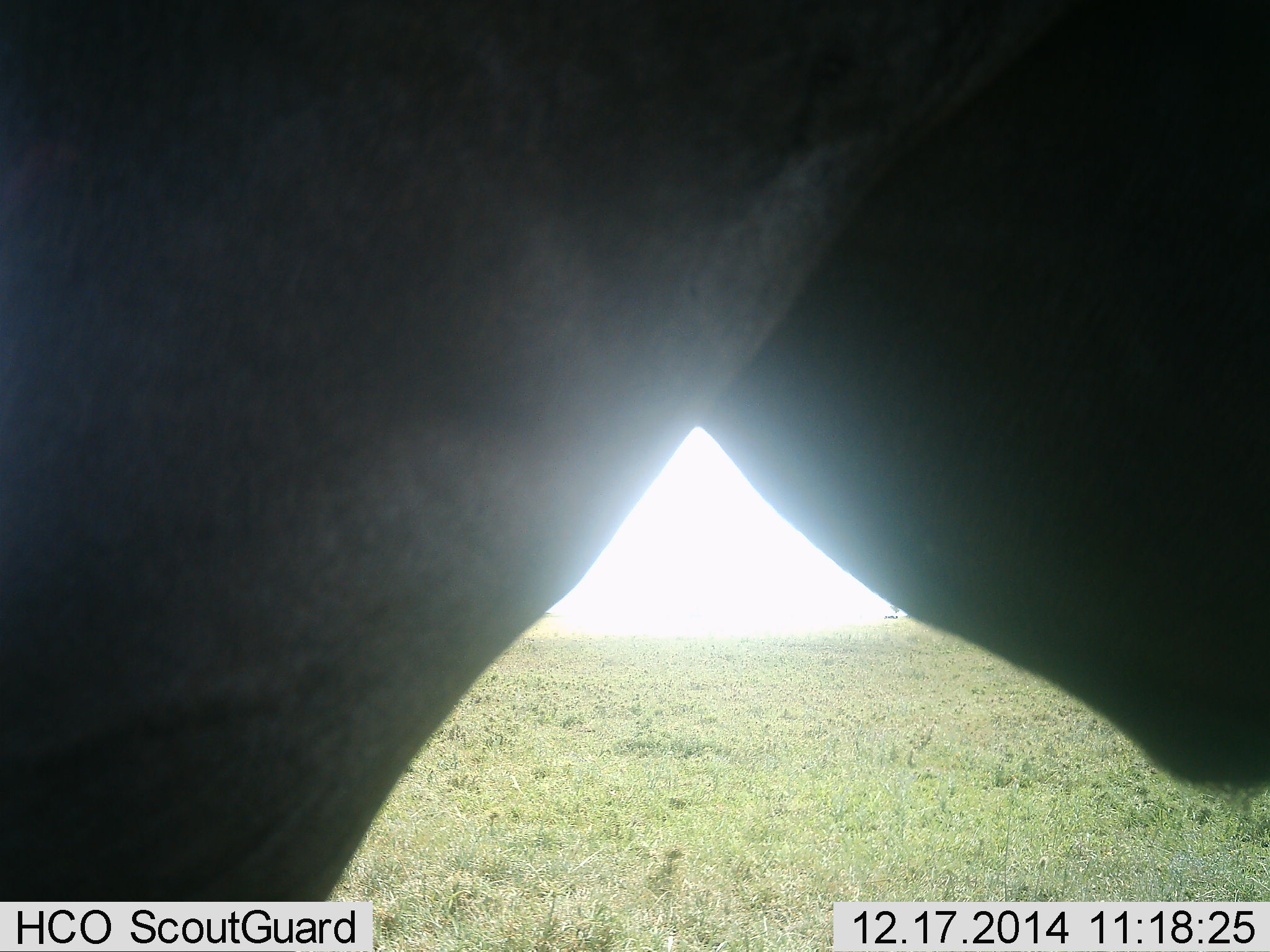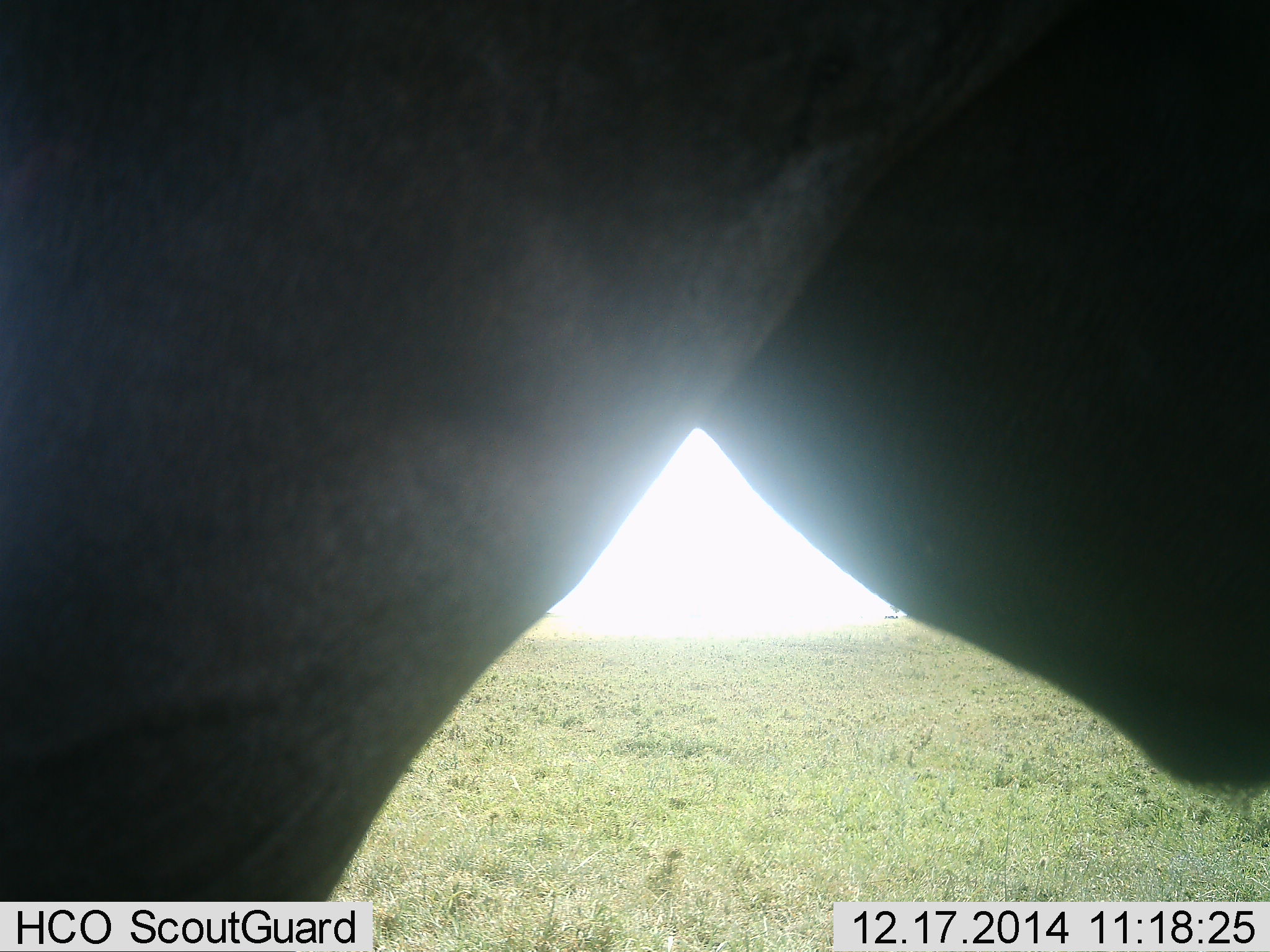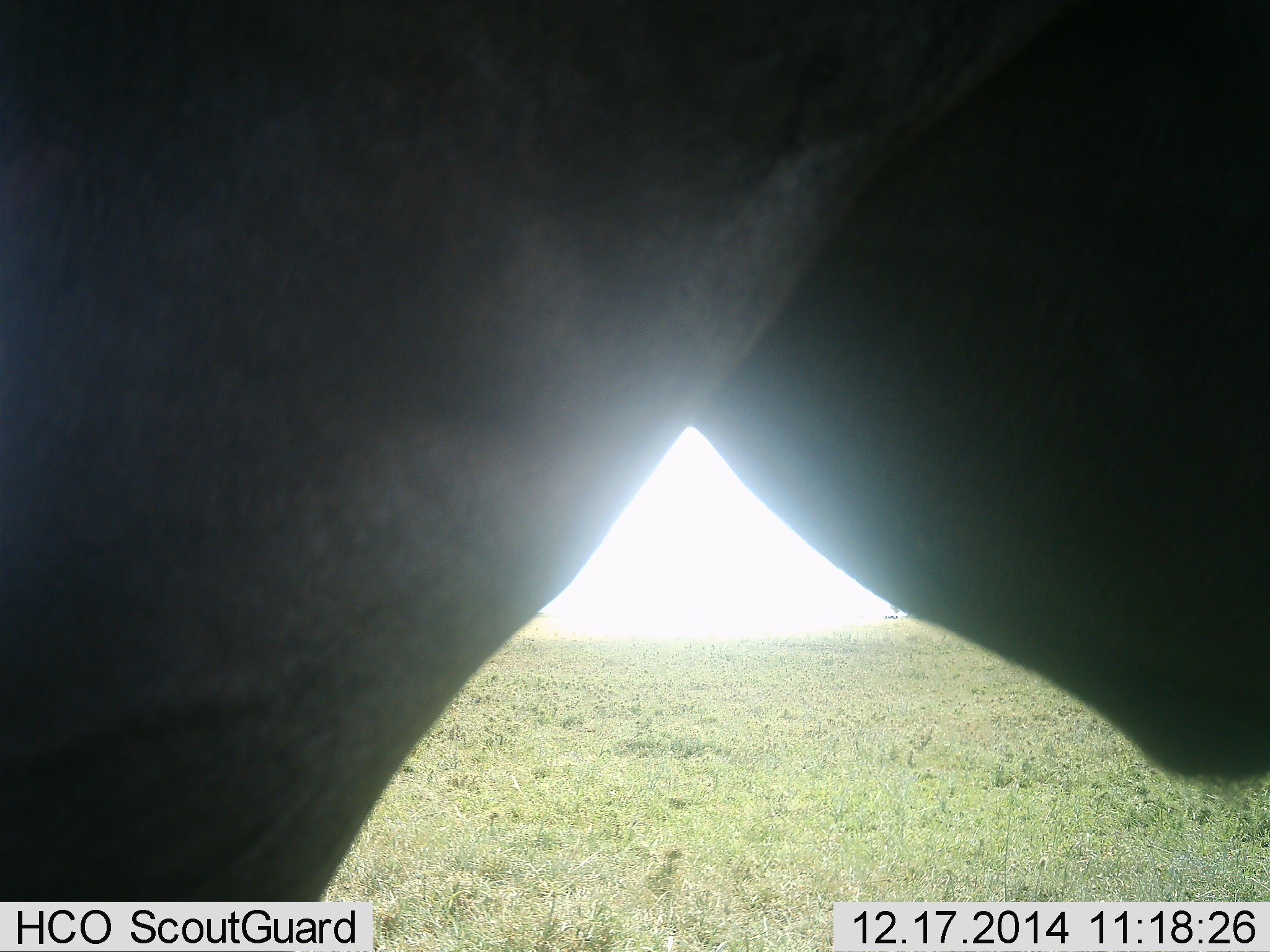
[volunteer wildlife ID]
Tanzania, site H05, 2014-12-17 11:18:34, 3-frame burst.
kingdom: Animalia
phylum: Chordata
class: Mammalia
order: Artiodactyla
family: Bovidae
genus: Connochaetes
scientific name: Connochaetes taurinus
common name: blue wildebeest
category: wildebeest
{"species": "wildebeest (blue wildebeest) (Connochaetes taurinus)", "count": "1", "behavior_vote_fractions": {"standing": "100%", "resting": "0%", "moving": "0%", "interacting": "0%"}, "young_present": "0%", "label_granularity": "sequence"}